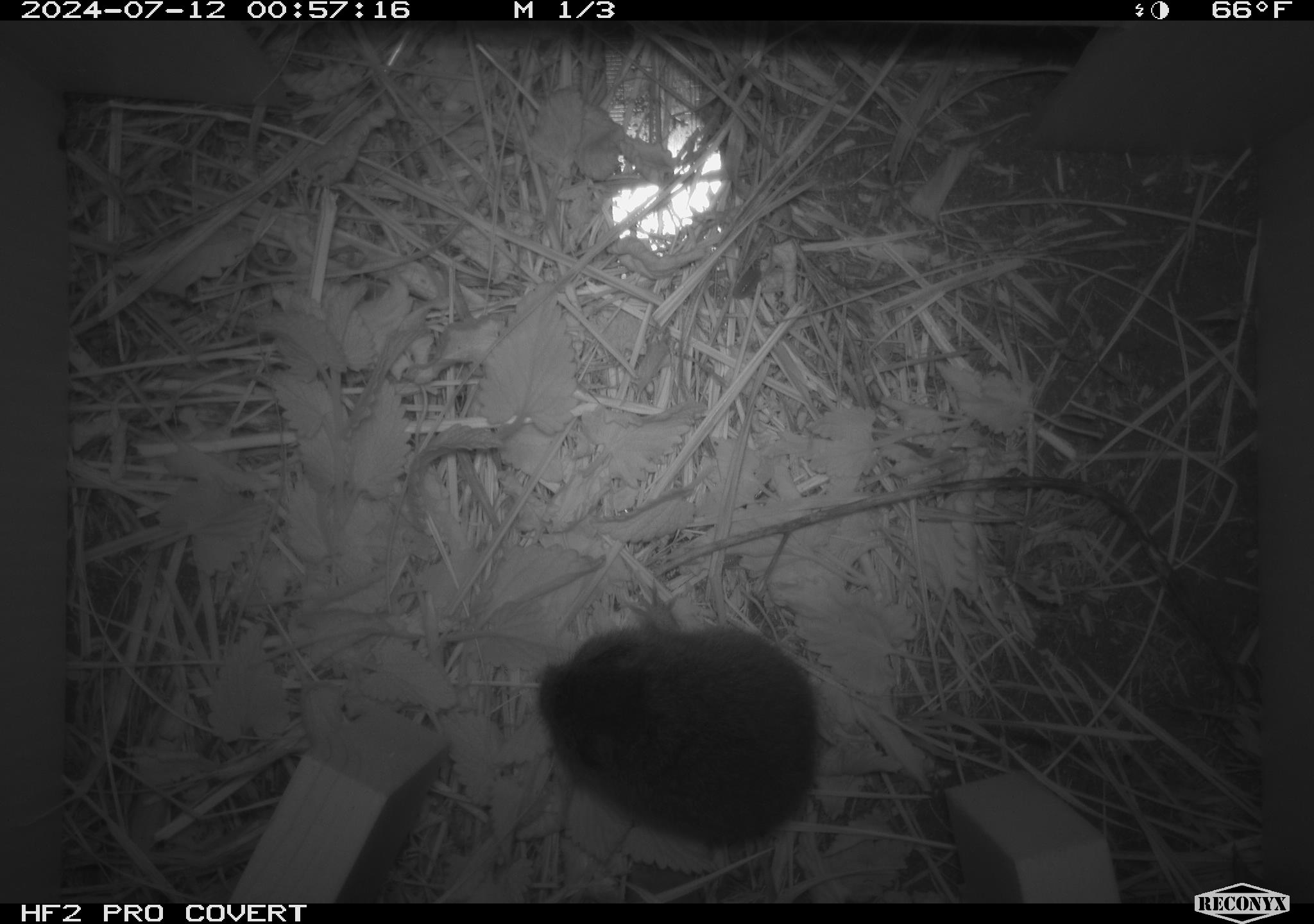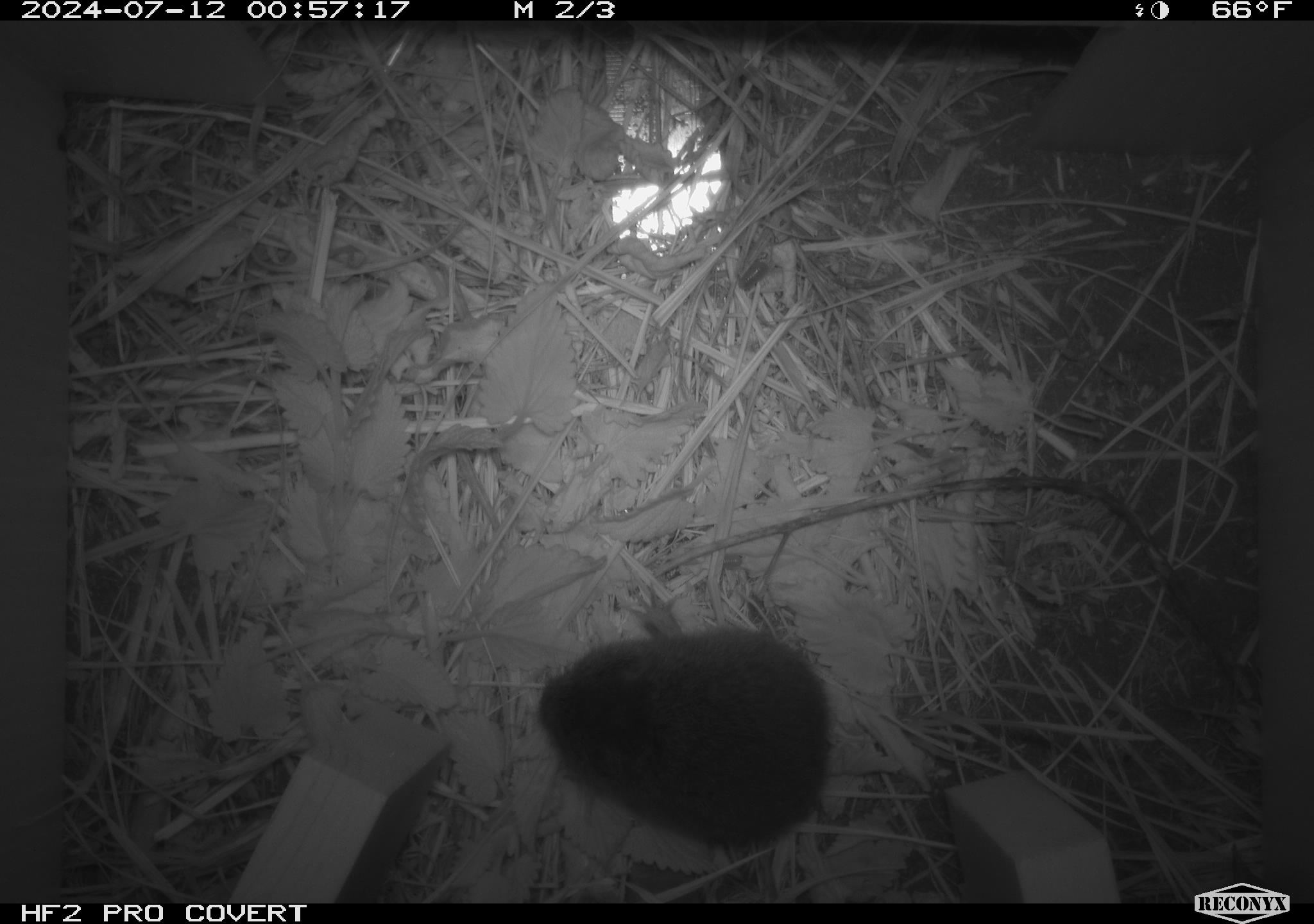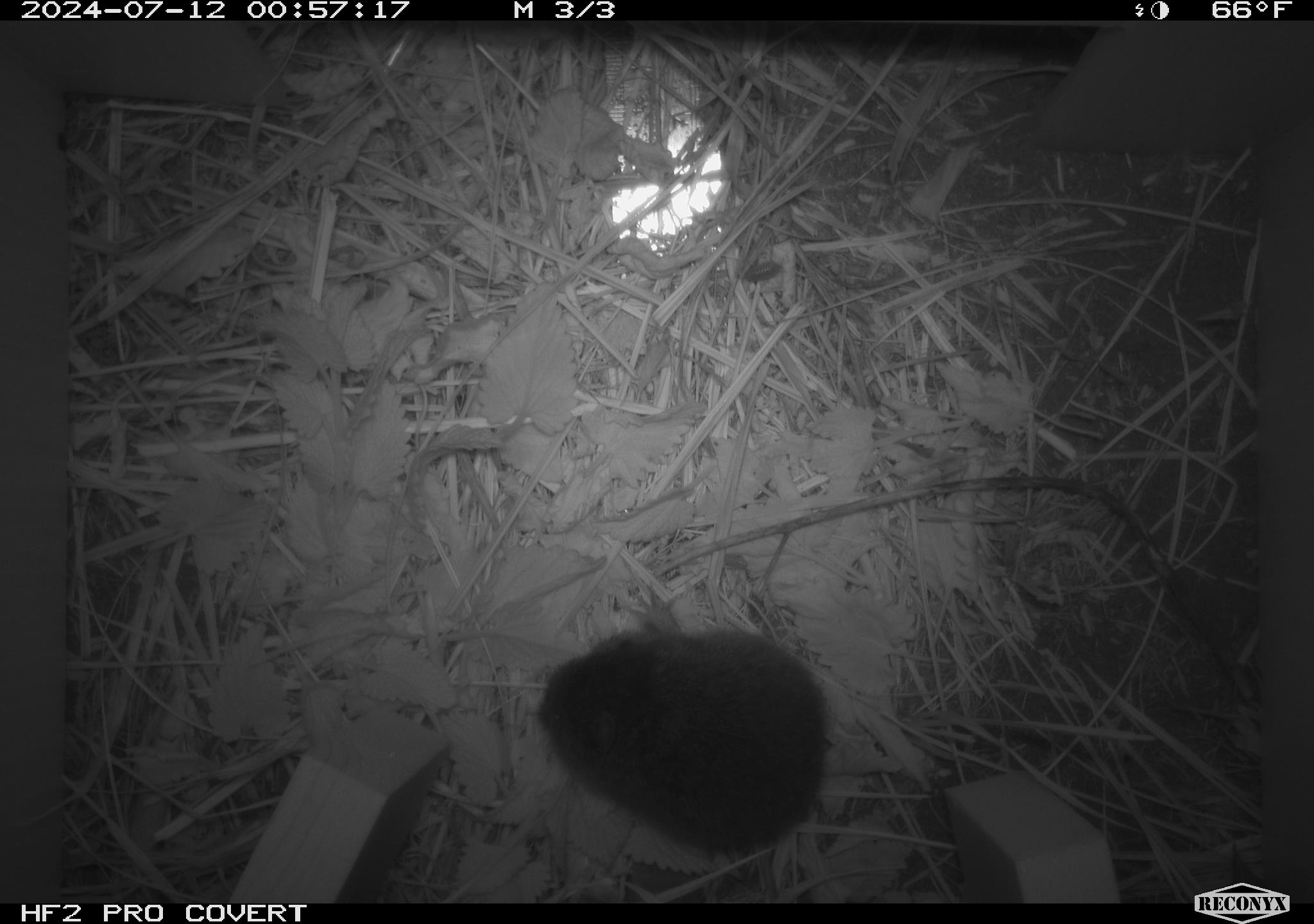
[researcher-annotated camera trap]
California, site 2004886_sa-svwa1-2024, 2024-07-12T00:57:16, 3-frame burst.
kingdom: Animalia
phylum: Chordata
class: Mammalia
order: Rodentia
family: Cricetidae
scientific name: Arvicolinae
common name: voles, lemmings, and muskrats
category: arvicolinae subfamily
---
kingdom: Animalia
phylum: Arthropoda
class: Malacostraca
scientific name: Malacostraca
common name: amphipods, crabs, isopods, krill, lobsters and shrimps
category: malacostracan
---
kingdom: Animalia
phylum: Arthropoda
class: Insecta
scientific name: Insecta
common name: insect